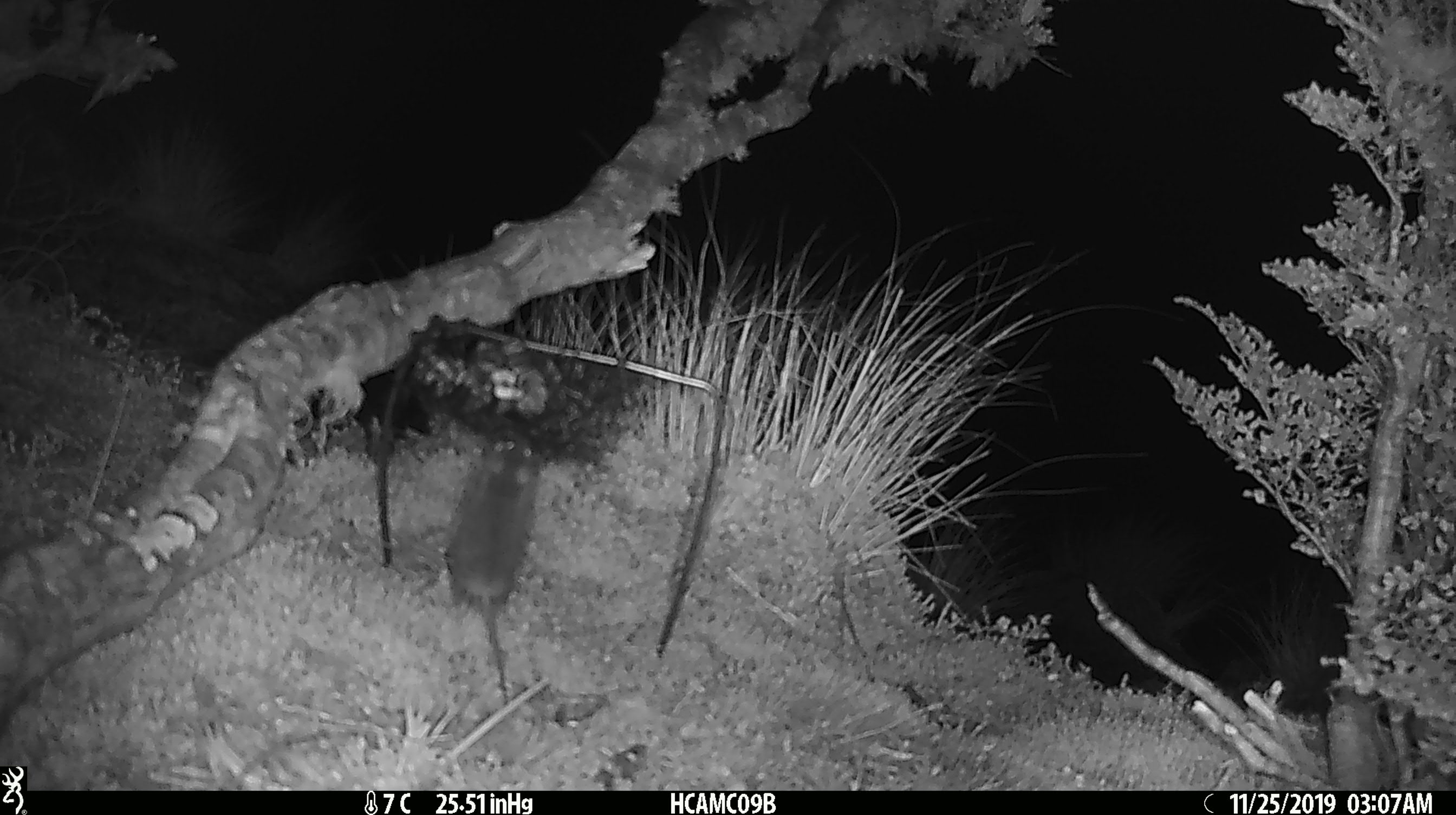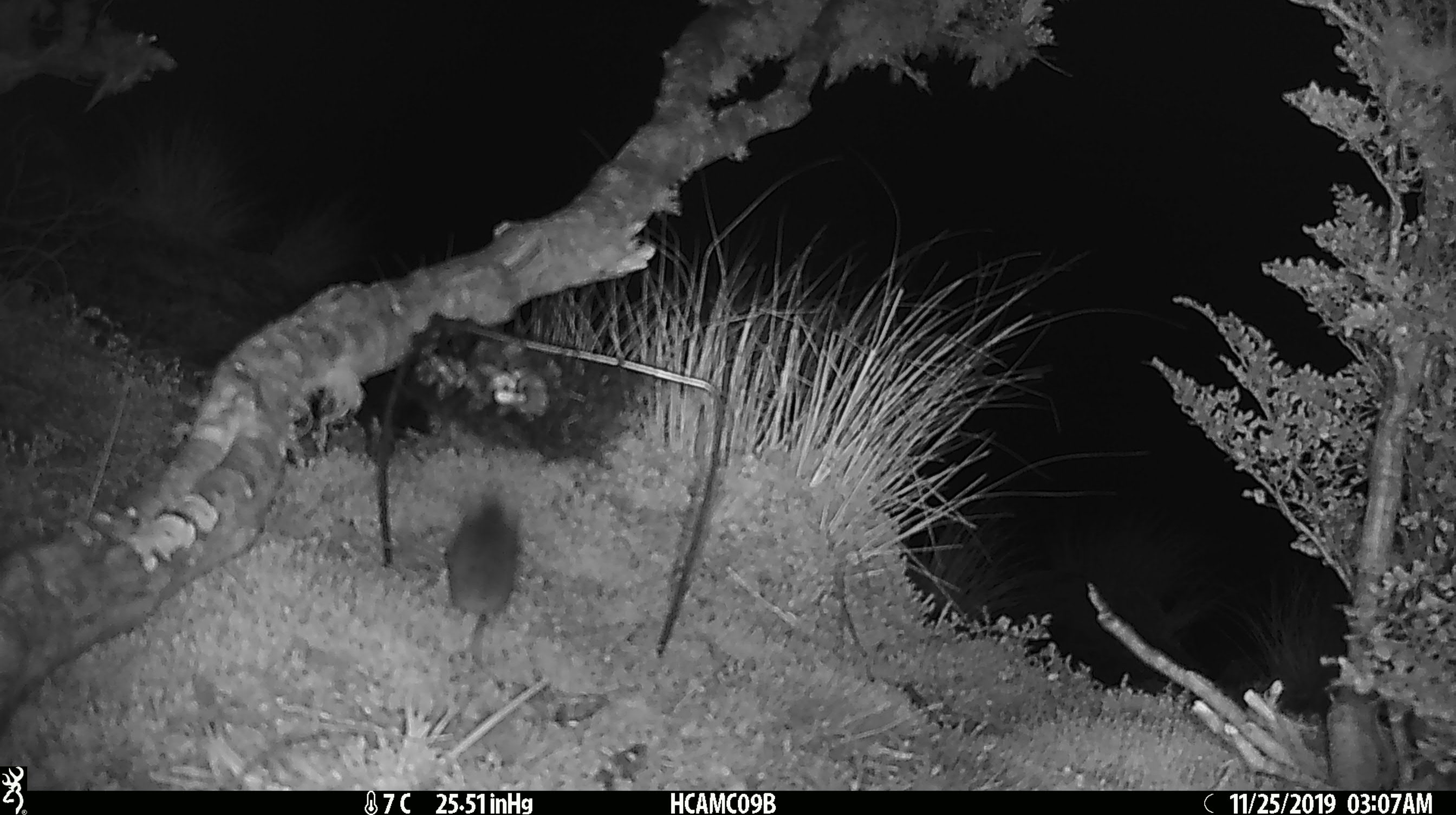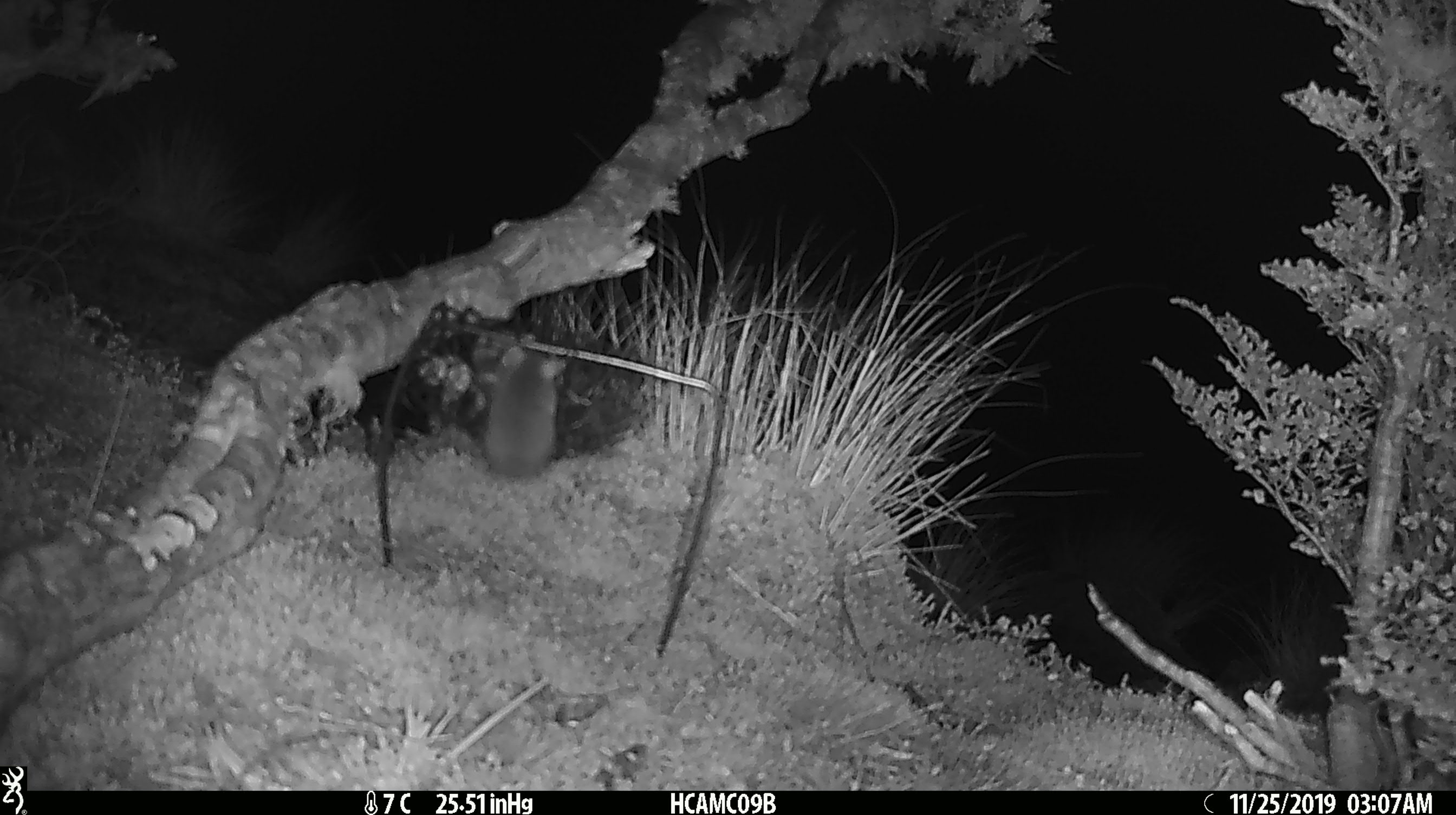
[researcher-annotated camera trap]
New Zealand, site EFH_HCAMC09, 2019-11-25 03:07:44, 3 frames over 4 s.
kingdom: Animalia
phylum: Chordata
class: Mammalia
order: Rodentia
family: Muridae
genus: Mus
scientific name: Mus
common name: mouse